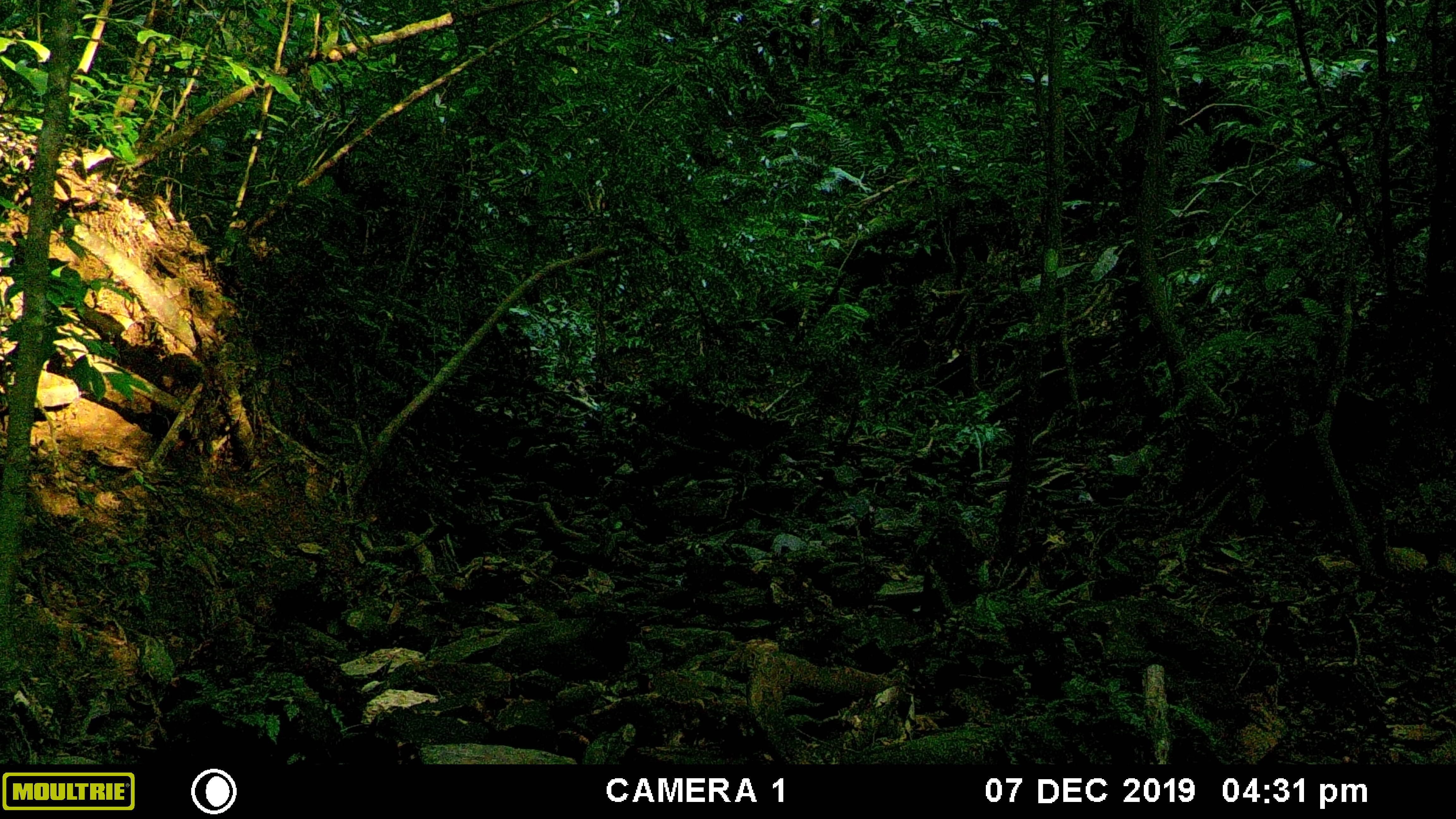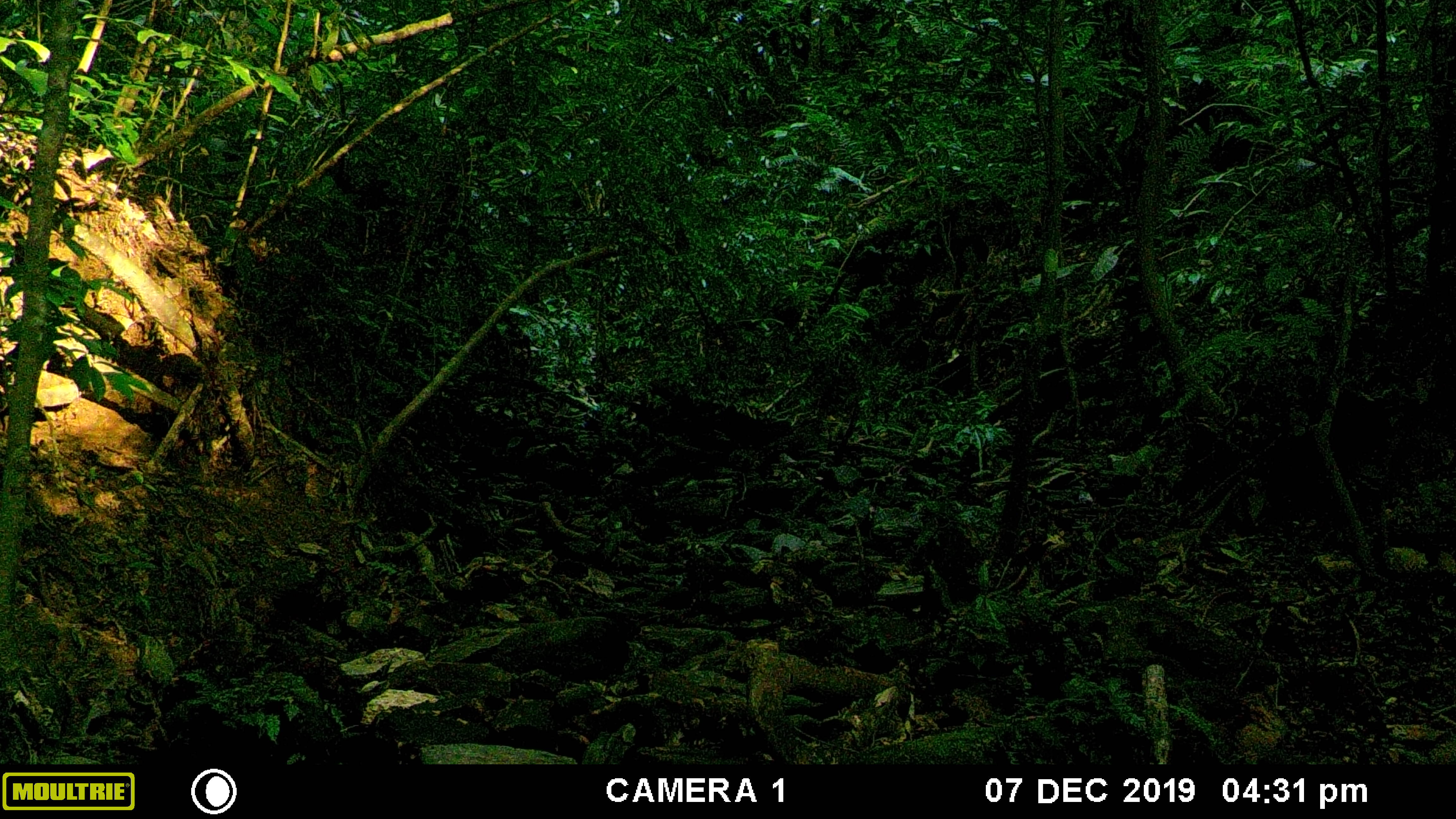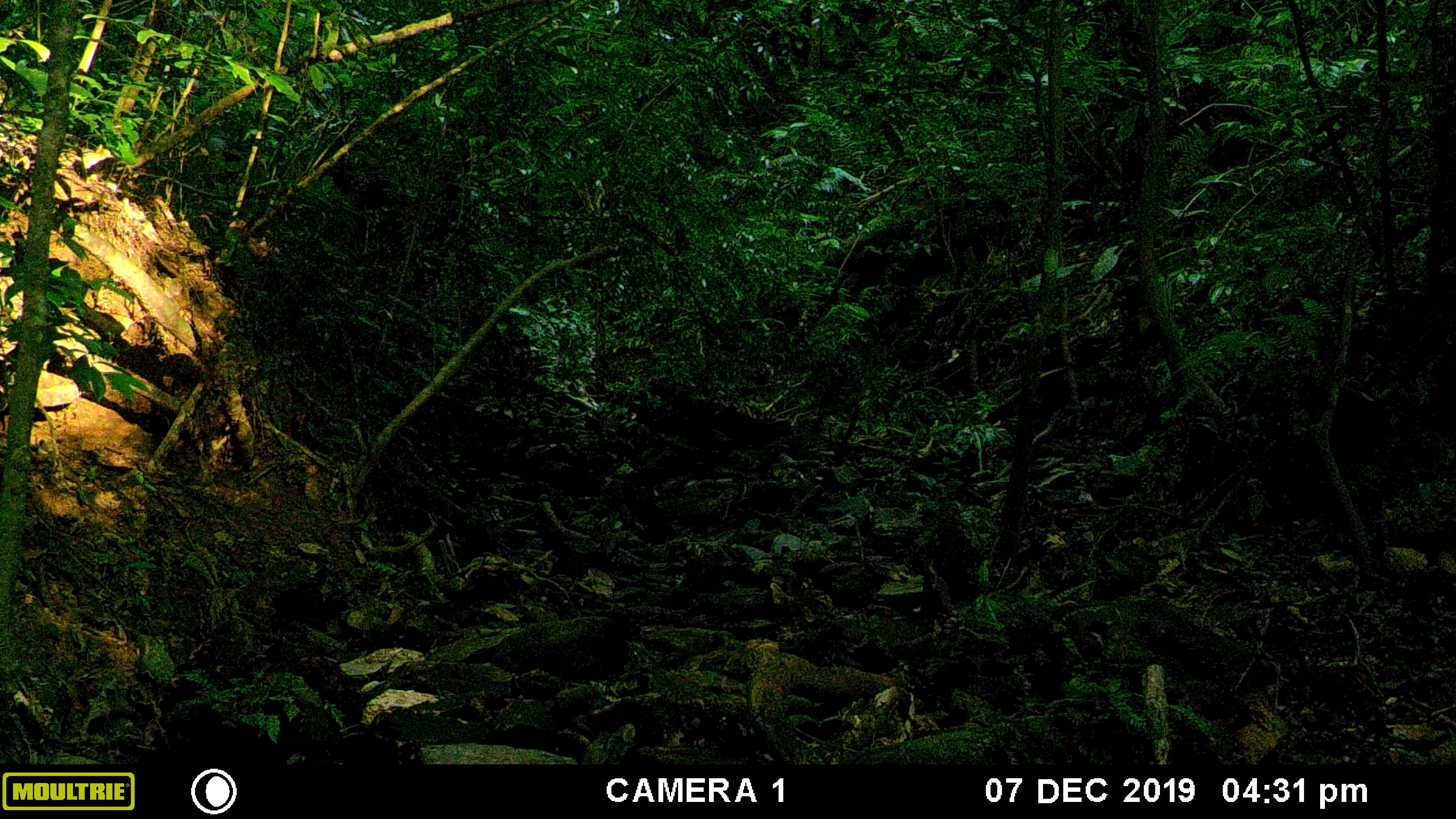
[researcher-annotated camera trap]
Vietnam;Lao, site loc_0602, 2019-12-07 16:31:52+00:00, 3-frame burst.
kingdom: Animalia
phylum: Chordata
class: Mammalia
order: Rodentia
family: Sciuridae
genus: Dremomys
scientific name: Dremomys rufigenis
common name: red-cheeked squirrel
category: red cheeked squirrel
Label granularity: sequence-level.